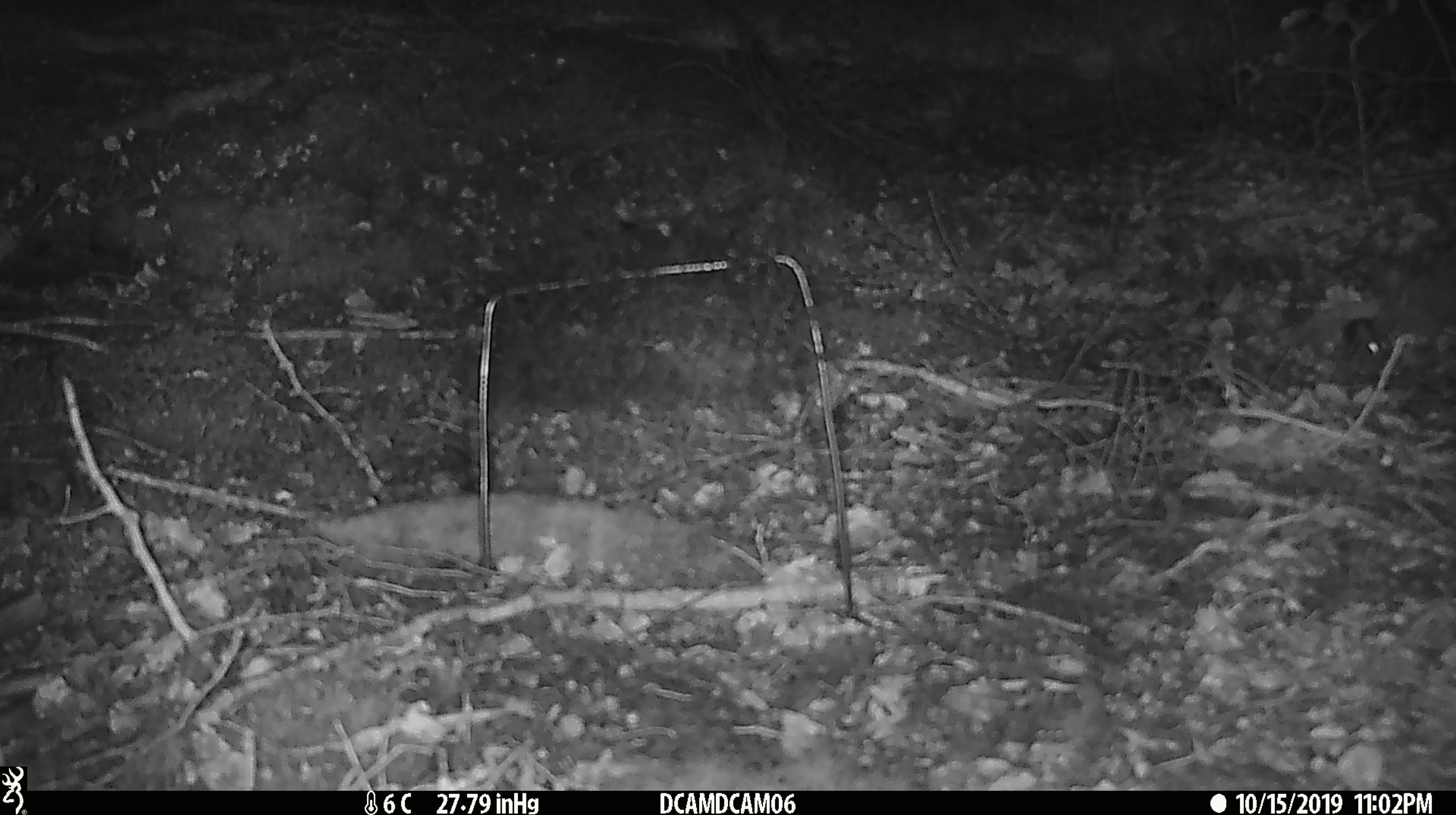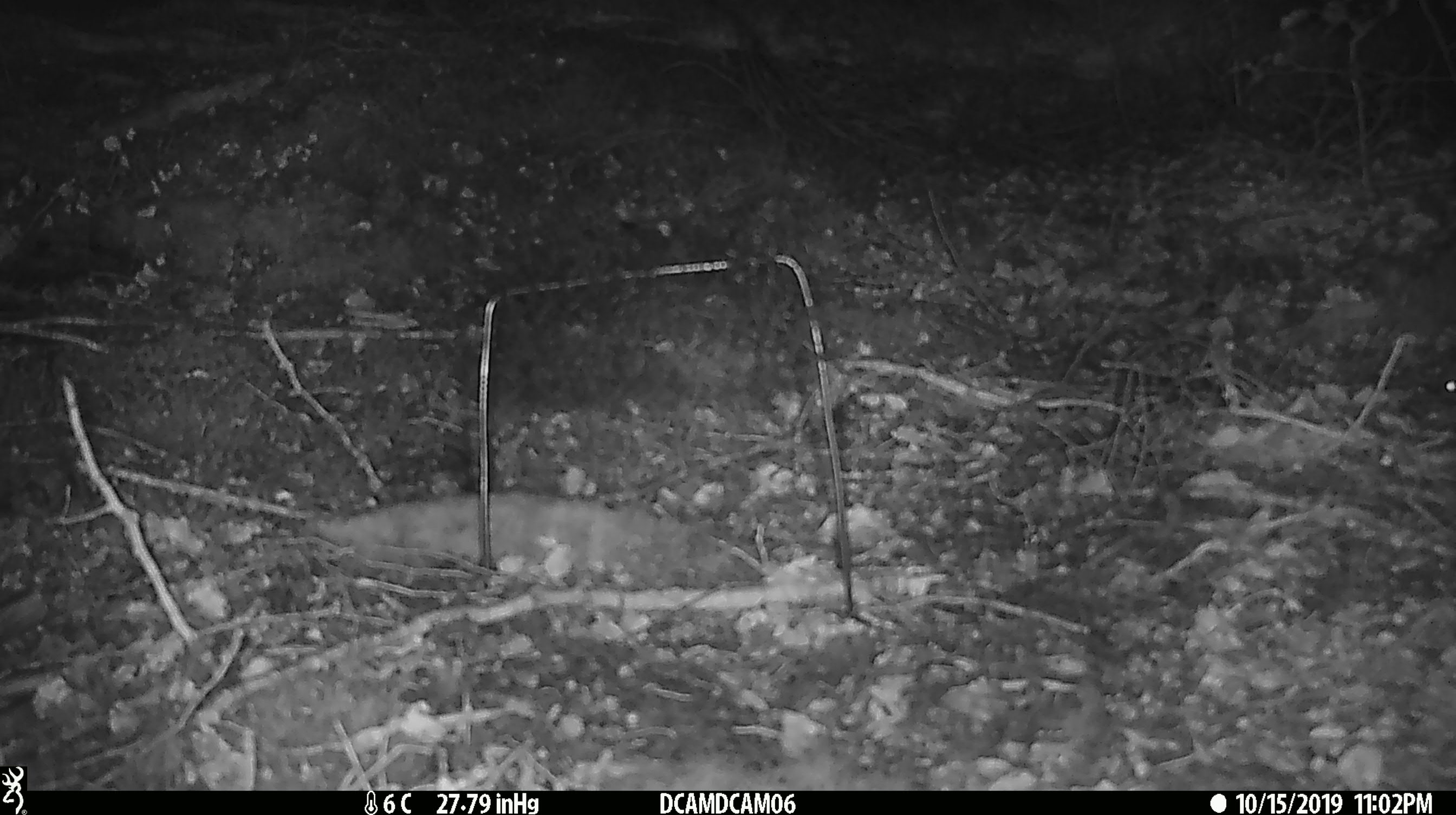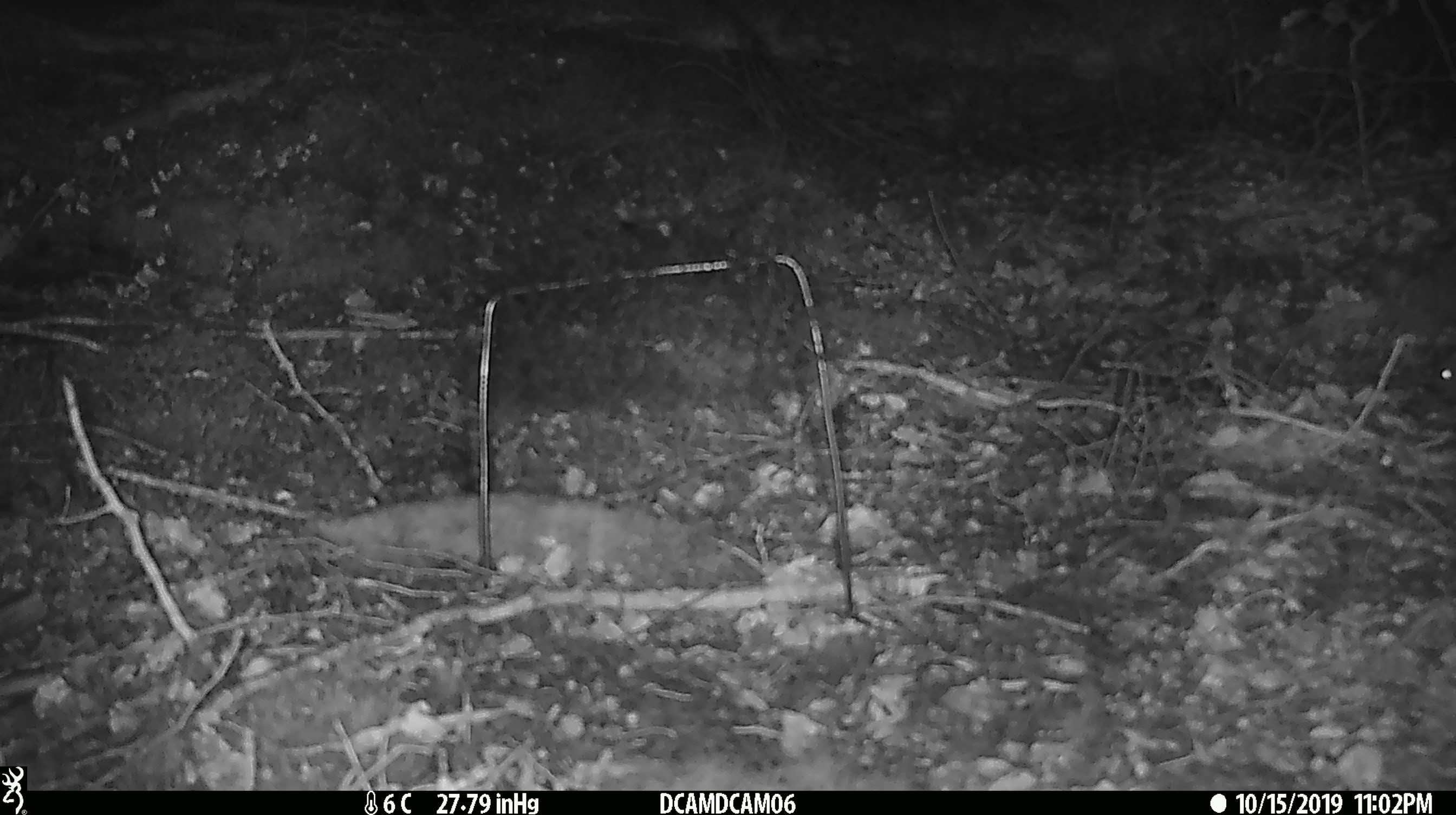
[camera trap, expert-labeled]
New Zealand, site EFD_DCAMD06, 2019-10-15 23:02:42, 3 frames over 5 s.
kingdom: Animalia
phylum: Chordata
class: Mammalia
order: Rodentia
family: Muridae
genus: Mus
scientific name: Mus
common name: mouse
Mouse (Mus).